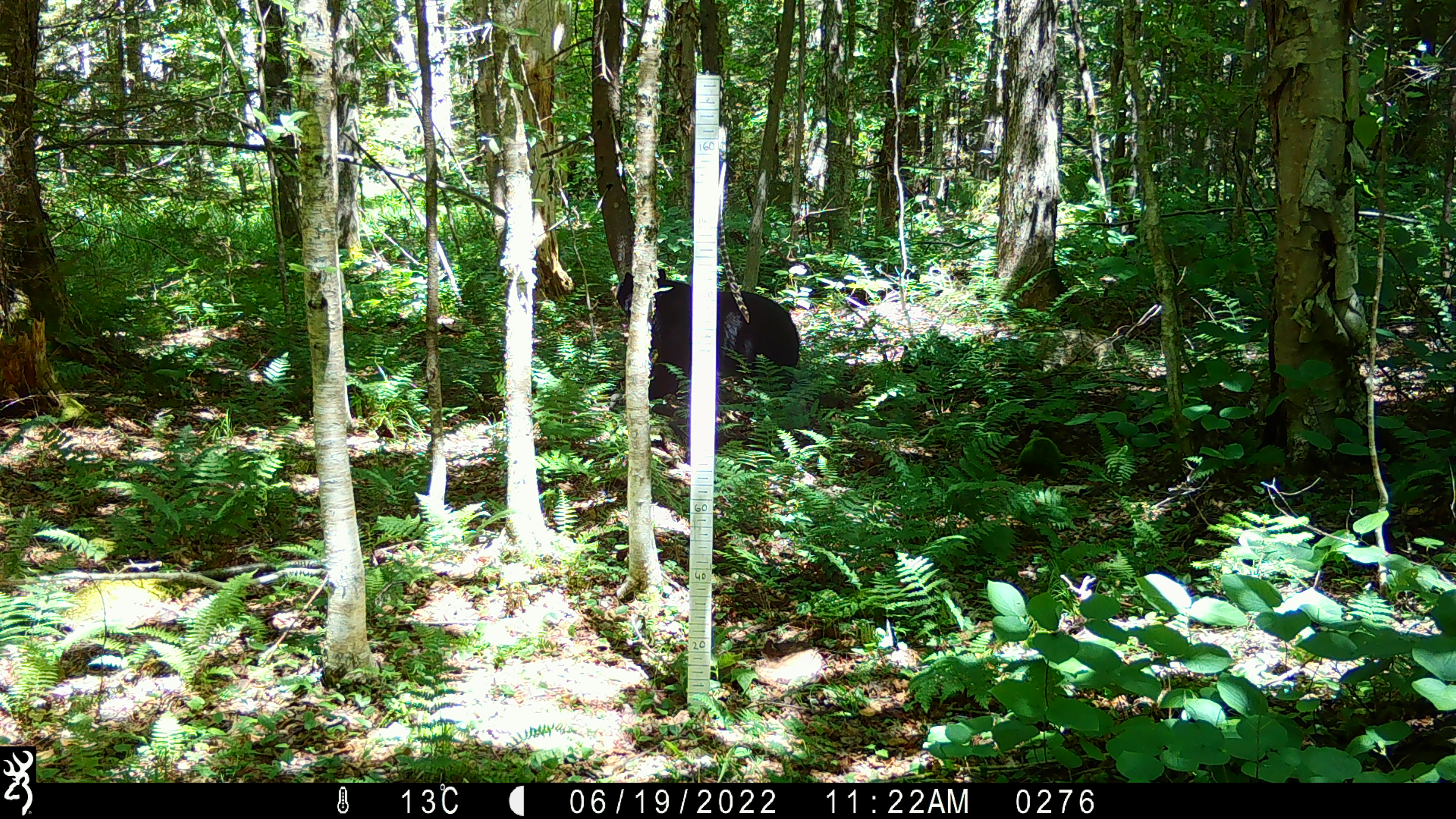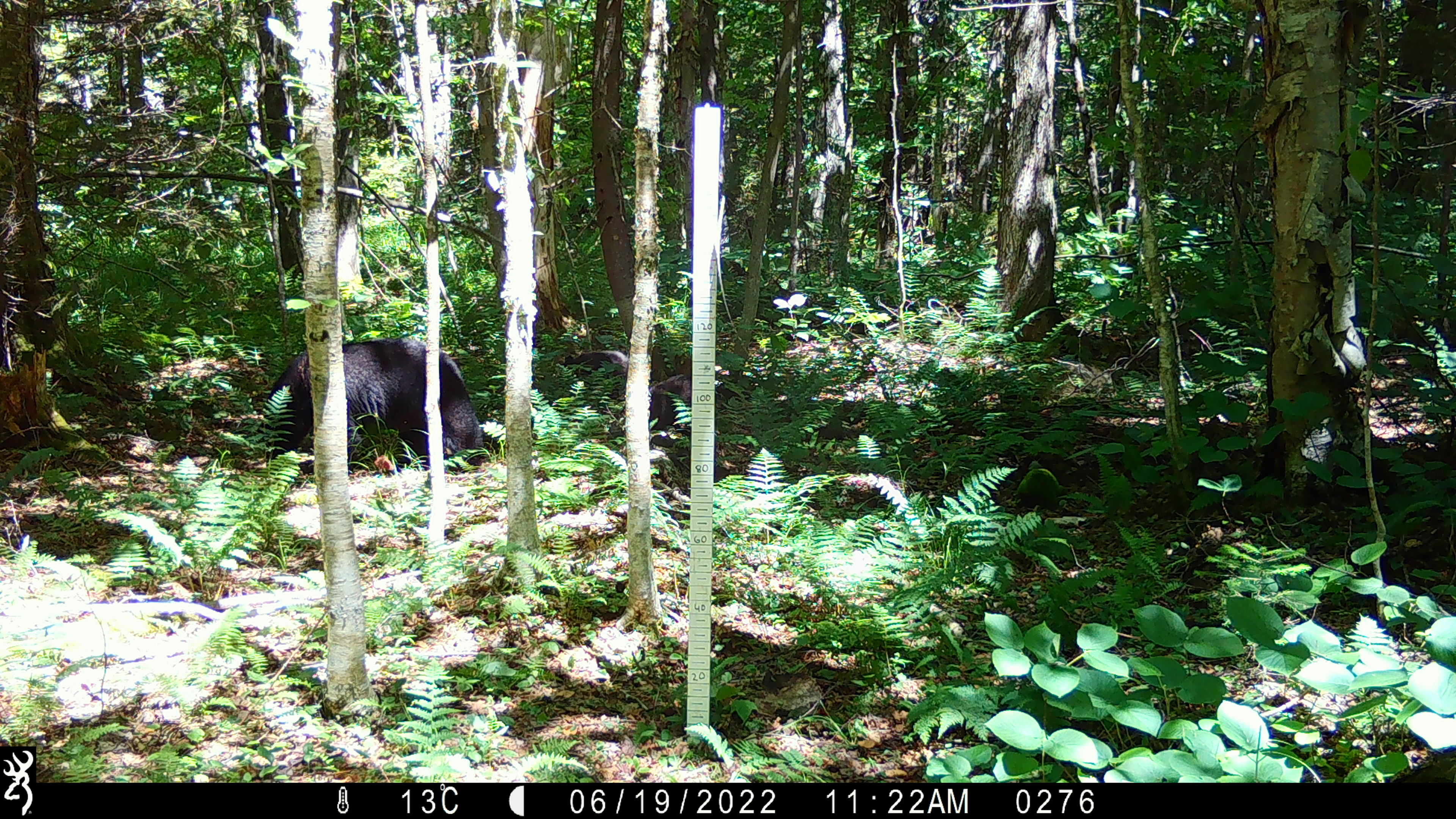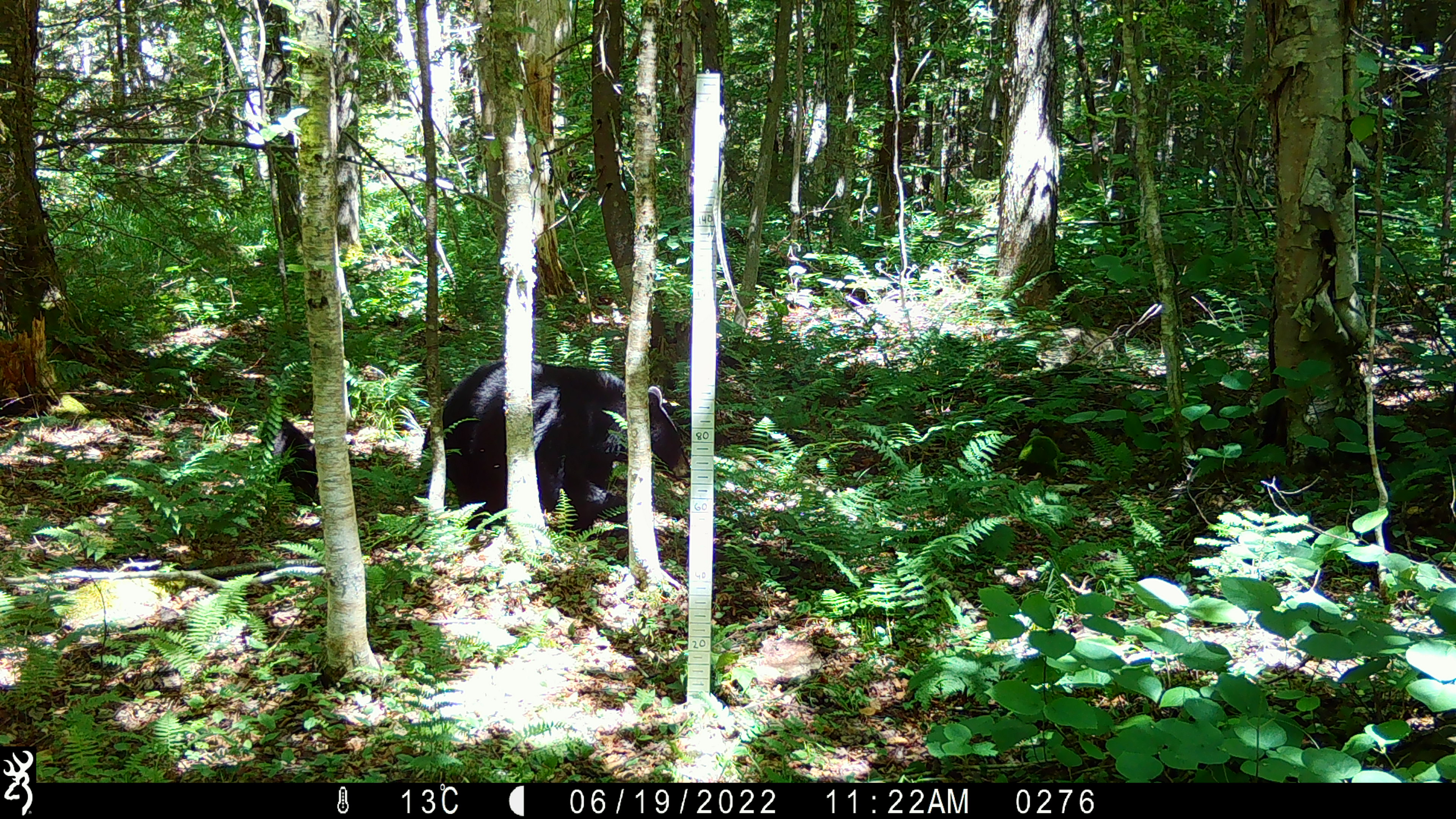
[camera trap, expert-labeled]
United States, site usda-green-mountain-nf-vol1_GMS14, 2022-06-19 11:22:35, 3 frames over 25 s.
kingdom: Animalia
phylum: Chordata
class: Mammalia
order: Carnivora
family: Ursidae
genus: Ursus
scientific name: Ursus americanus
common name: black bear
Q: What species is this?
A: Black bear (Ursus americanus).